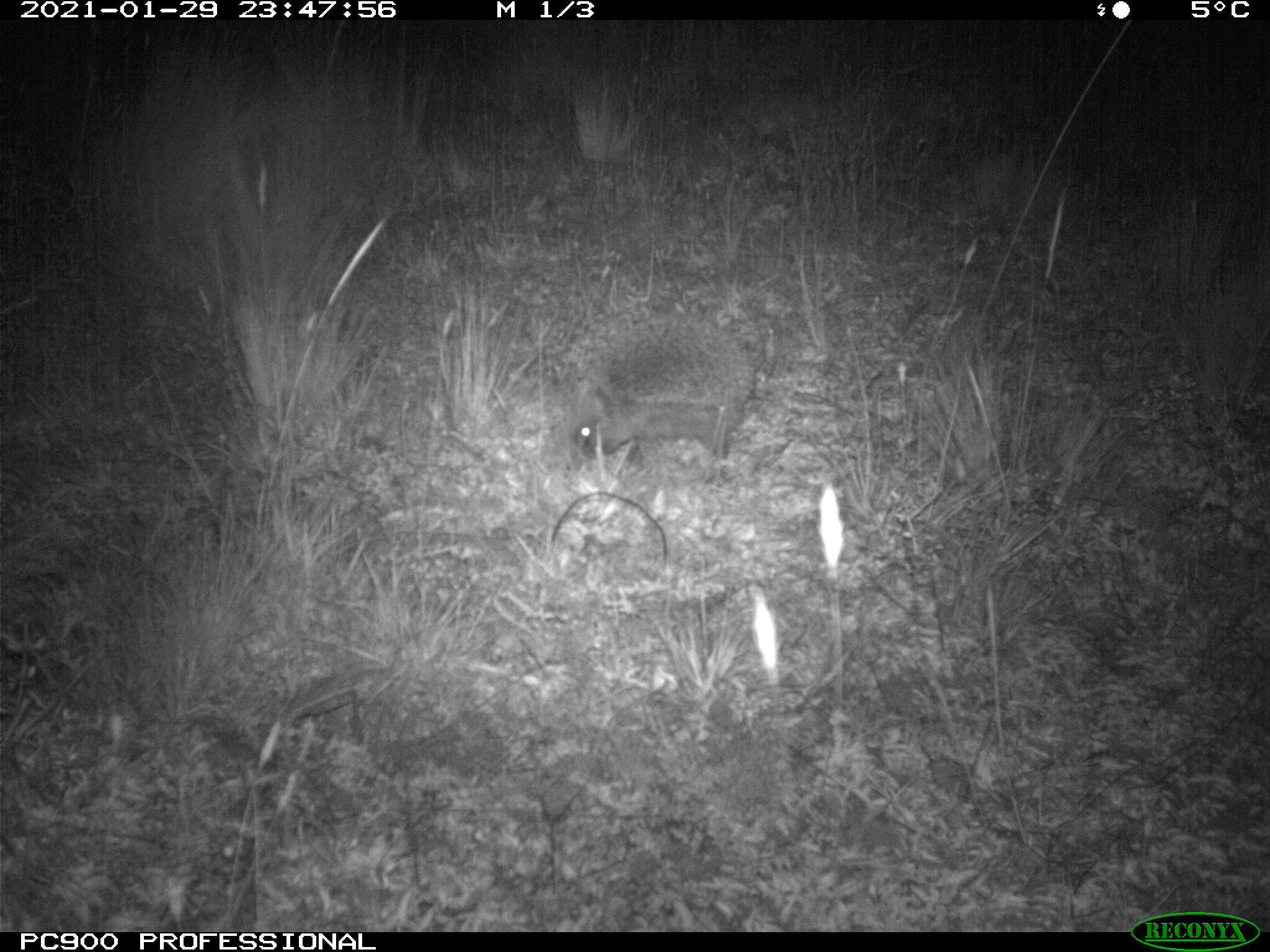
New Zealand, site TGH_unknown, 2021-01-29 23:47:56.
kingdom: Animalia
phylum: Chordata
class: Mammalia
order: Eulipotyphla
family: Erinaceidae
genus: Erinaceus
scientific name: Erinaceus europaeus europaeus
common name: european hedgehog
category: hedgehog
Hedgehog (european hedgehog) (Erinaceus europaeus europaeus).